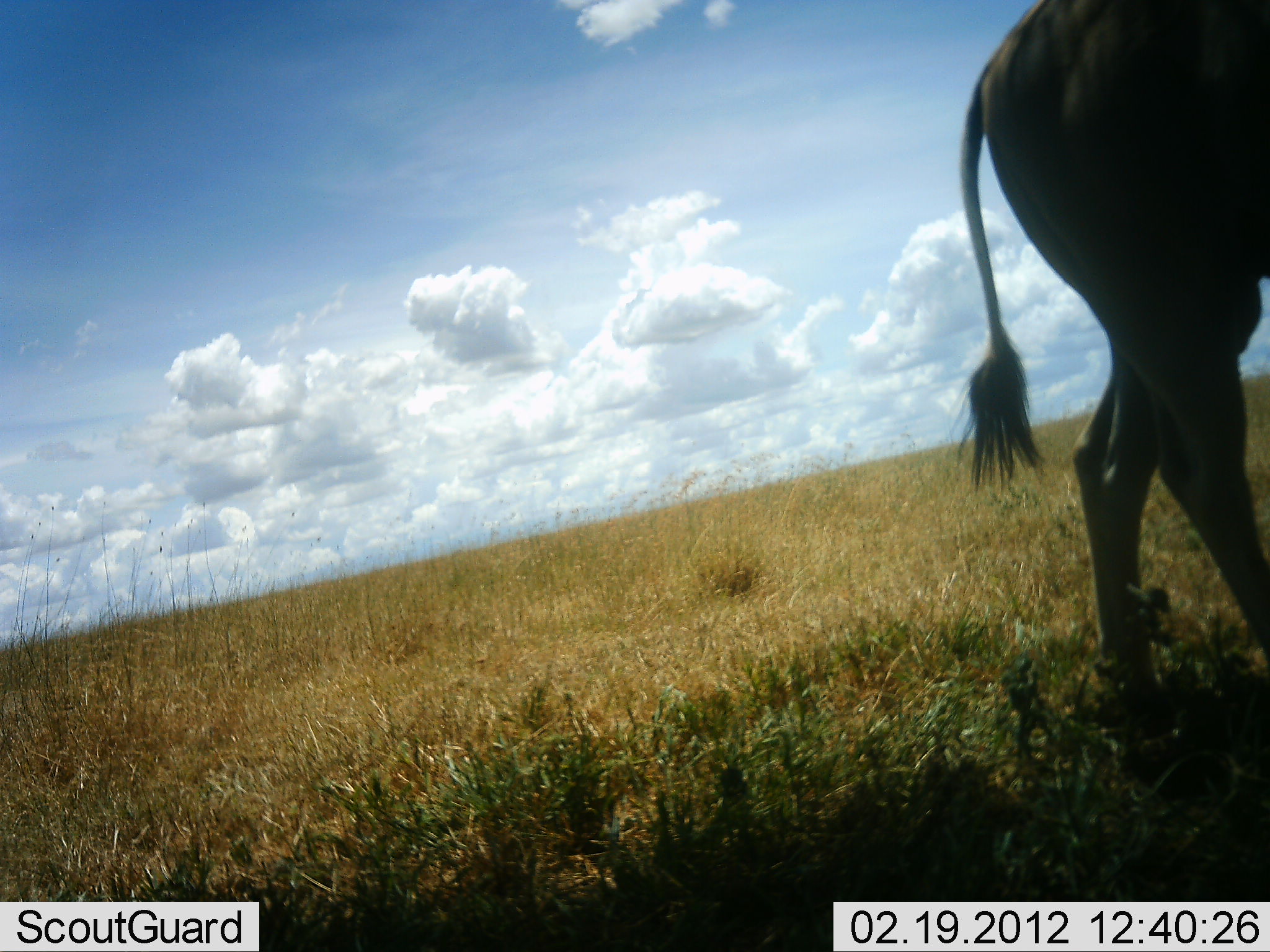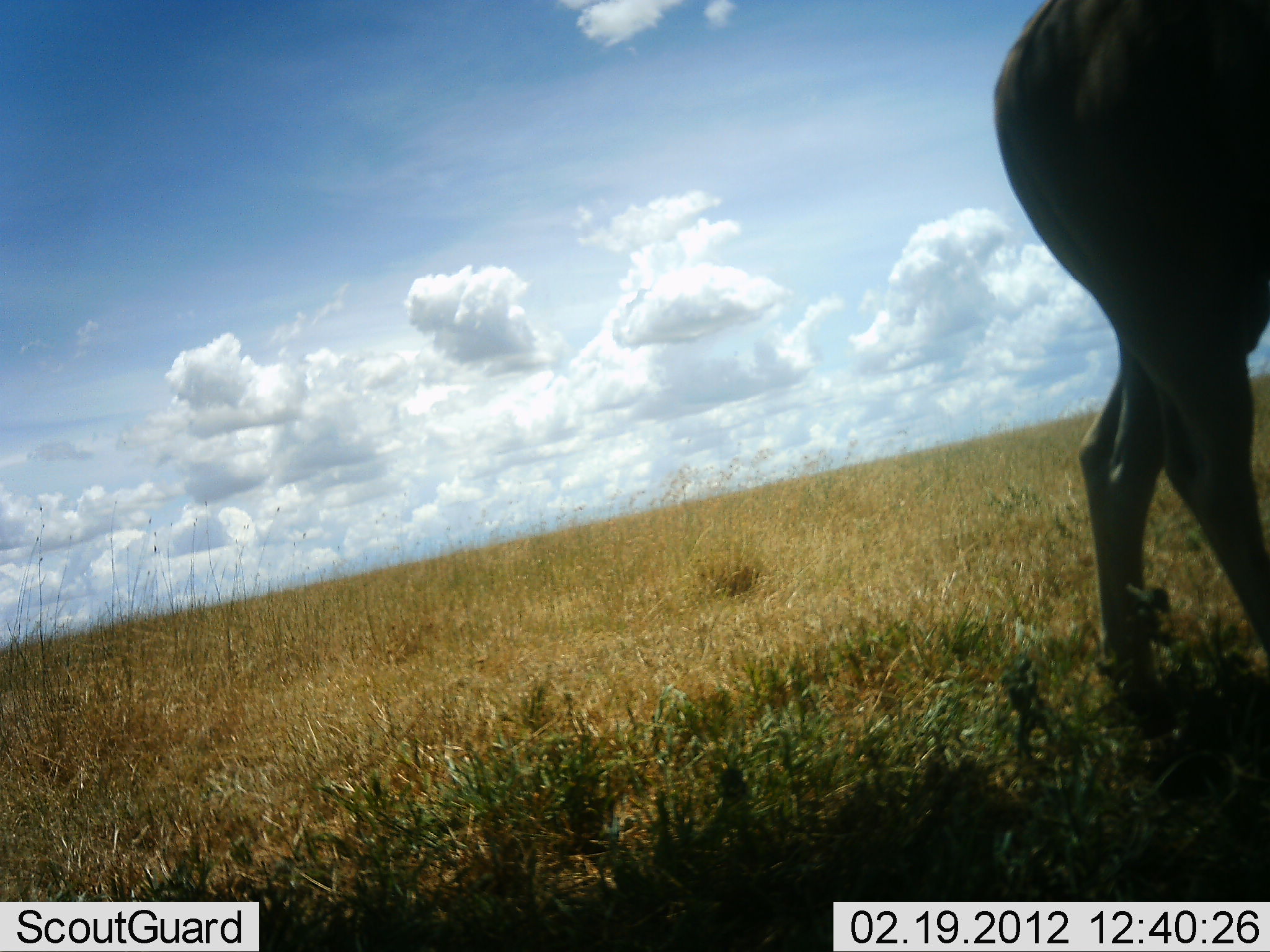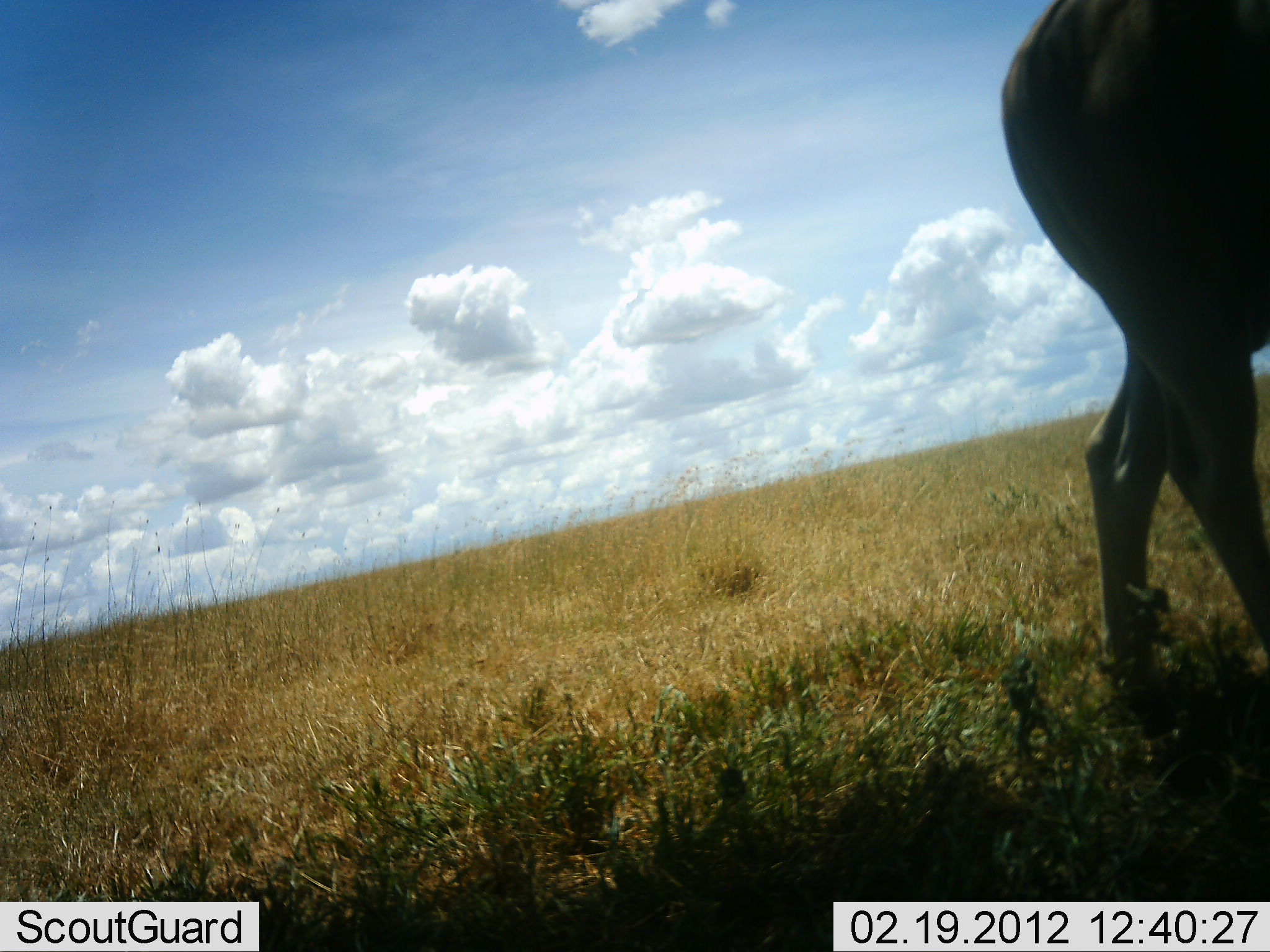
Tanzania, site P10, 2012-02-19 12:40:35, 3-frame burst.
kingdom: Animalia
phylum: Chordata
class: Mammalia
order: Artiodactyla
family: Bovidae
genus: Tragelaphus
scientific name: Tragelaphus oryx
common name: eland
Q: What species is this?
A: Eland (Tragelaphus oryx).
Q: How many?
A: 1.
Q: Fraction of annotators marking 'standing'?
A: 77%.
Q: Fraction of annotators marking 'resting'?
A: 0%.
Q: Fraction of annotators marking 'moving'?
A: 23%.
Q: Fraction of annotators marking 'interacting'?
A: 0%.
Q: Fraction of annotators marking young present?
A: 0%.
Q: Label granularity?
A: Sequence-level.